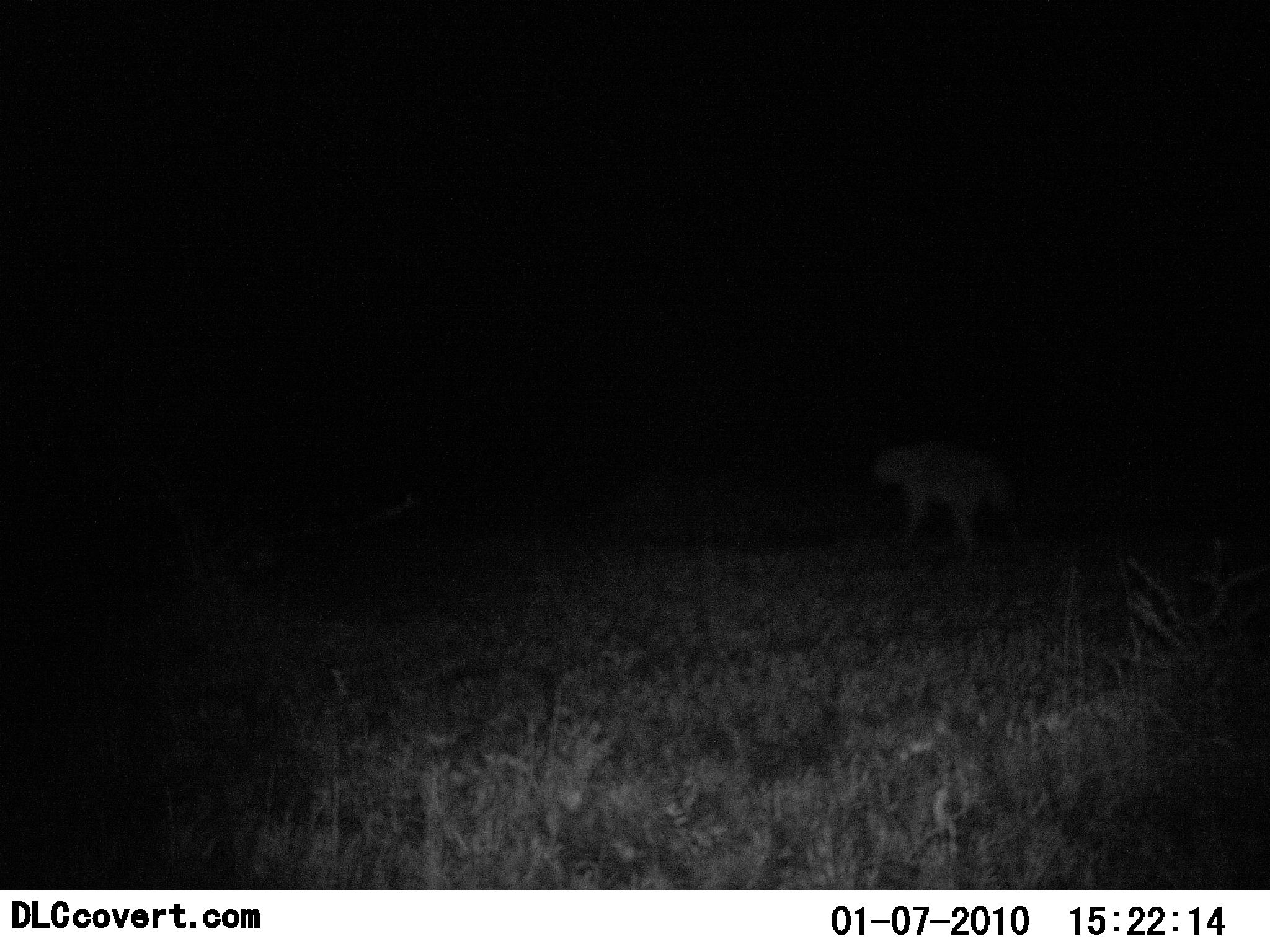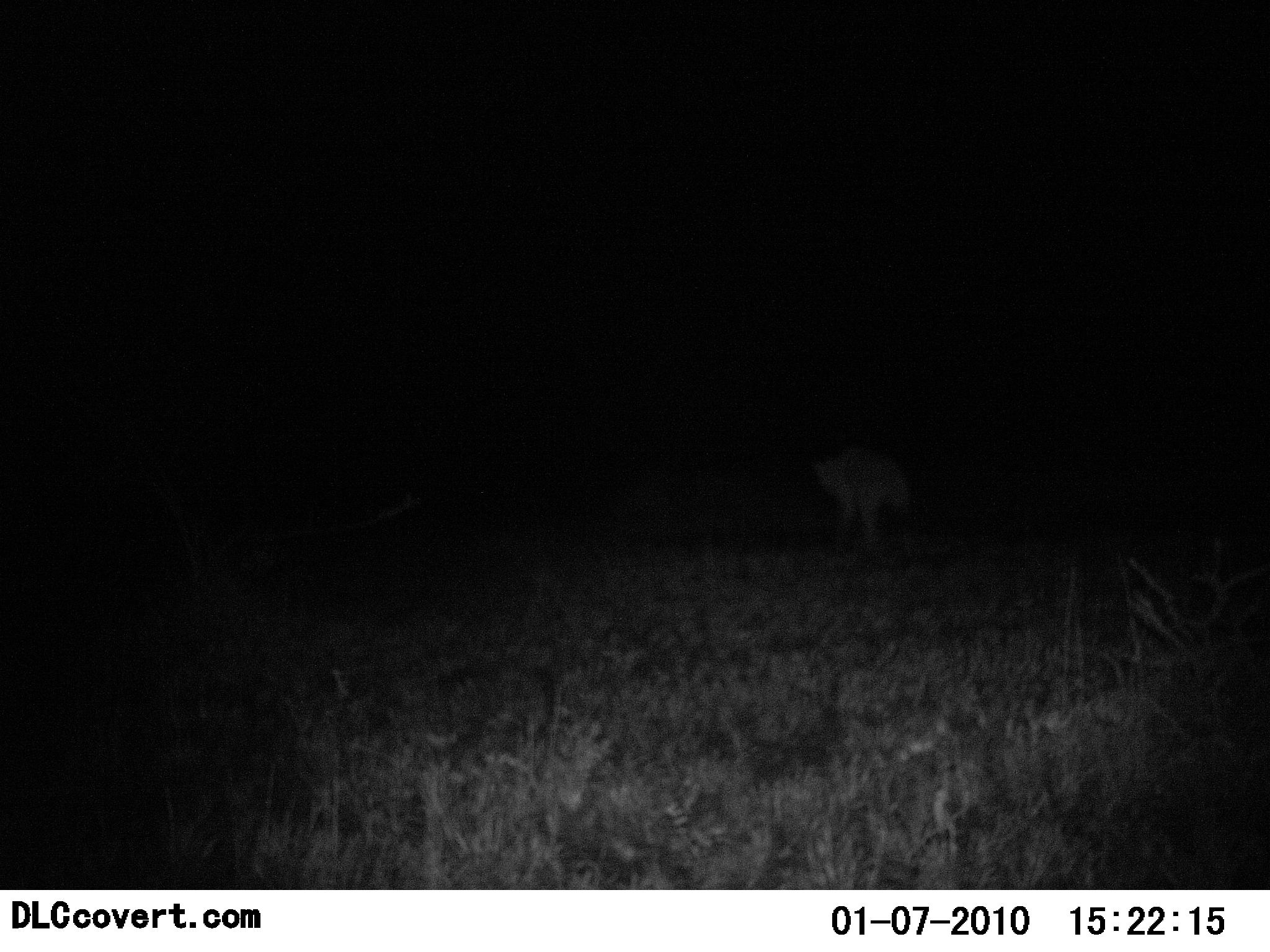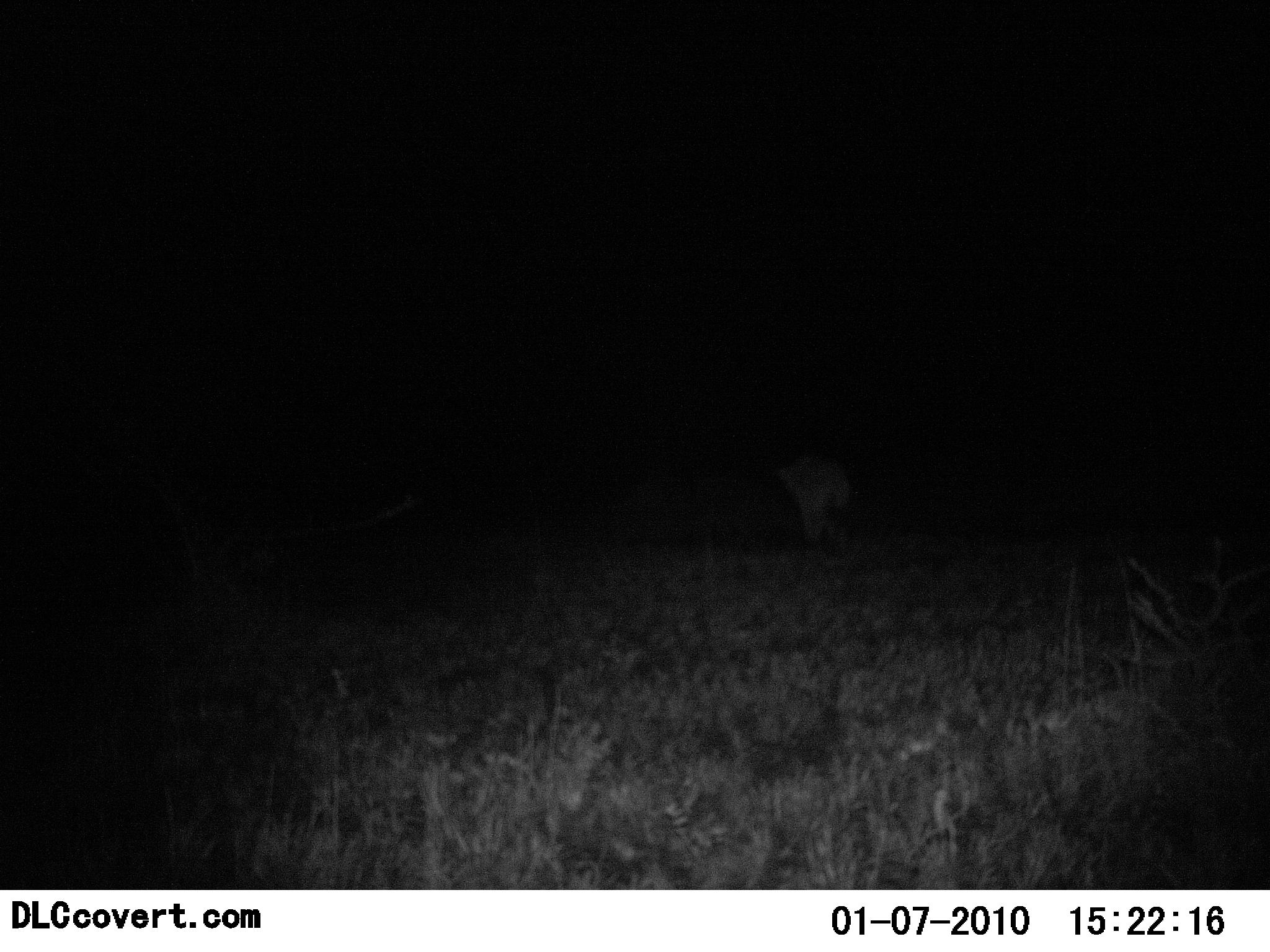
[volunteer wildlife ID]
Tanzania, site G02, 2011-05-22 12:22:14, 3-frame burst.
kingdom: Animalia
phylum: Chordata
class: Mammalia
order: Carnivora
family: Hyaenidae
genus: Crocuta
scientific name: Crocuta crocuta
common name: spotted hyena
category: hyenaspotted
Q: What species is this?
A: Hyenaspotted (spotted hyena) (Crocuta crocuta).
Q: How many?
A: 1.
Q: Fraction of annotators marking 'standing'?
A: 0%.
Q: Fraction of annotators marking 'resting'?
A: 0%.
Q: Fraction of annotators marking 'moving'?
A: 90%.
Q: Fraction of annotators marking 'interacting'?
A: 10%.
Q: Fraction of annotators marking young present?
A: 0%.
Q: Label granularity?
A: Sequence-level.